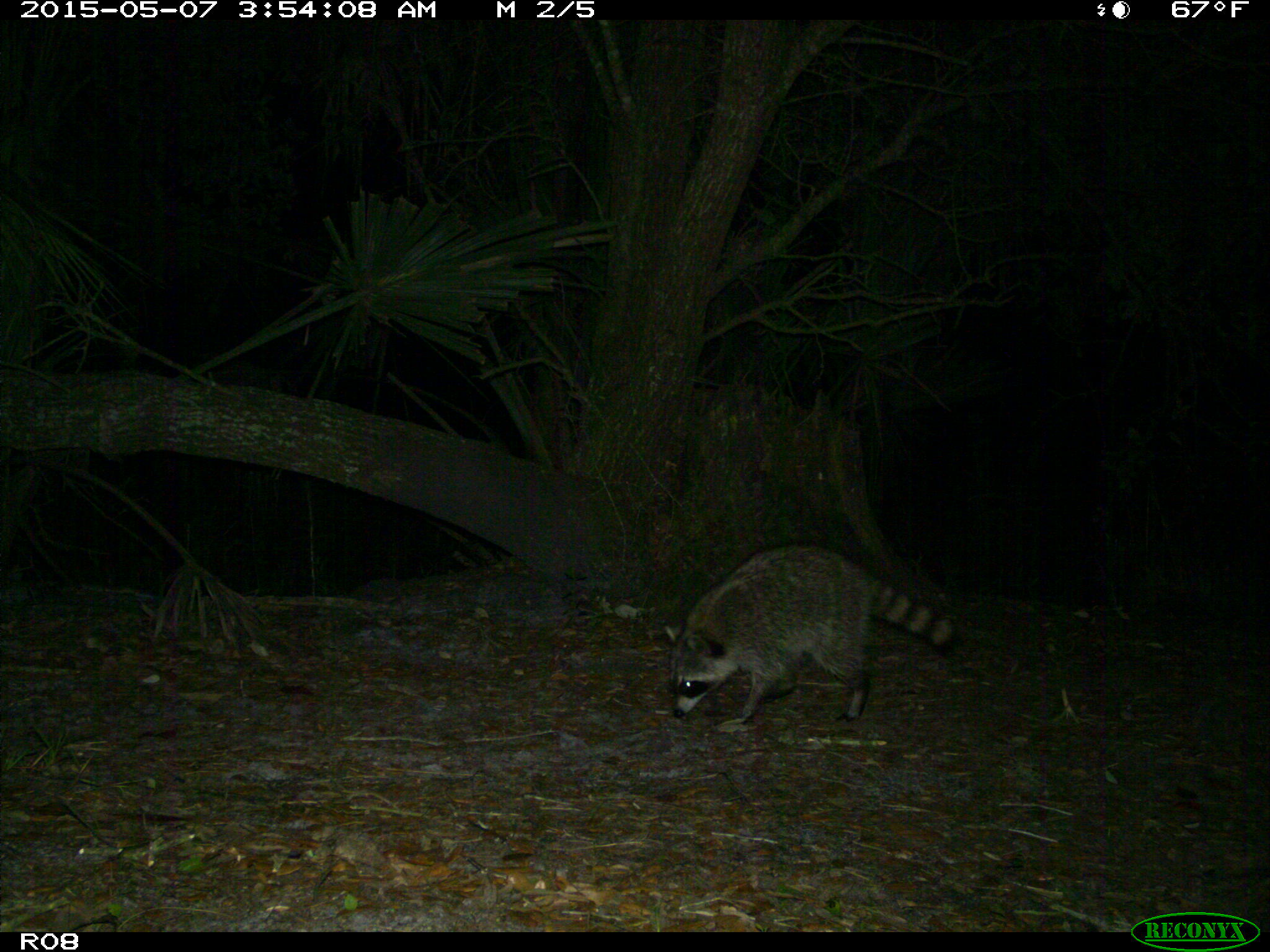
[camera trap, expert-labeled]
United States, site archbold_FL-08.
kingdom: Animalia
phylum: Chordata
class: Mammalia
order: Carnivora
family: Procyonidae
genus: Procyon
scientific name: Procyon lotor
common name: common raccoon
Procyon lotor (common raccoon).